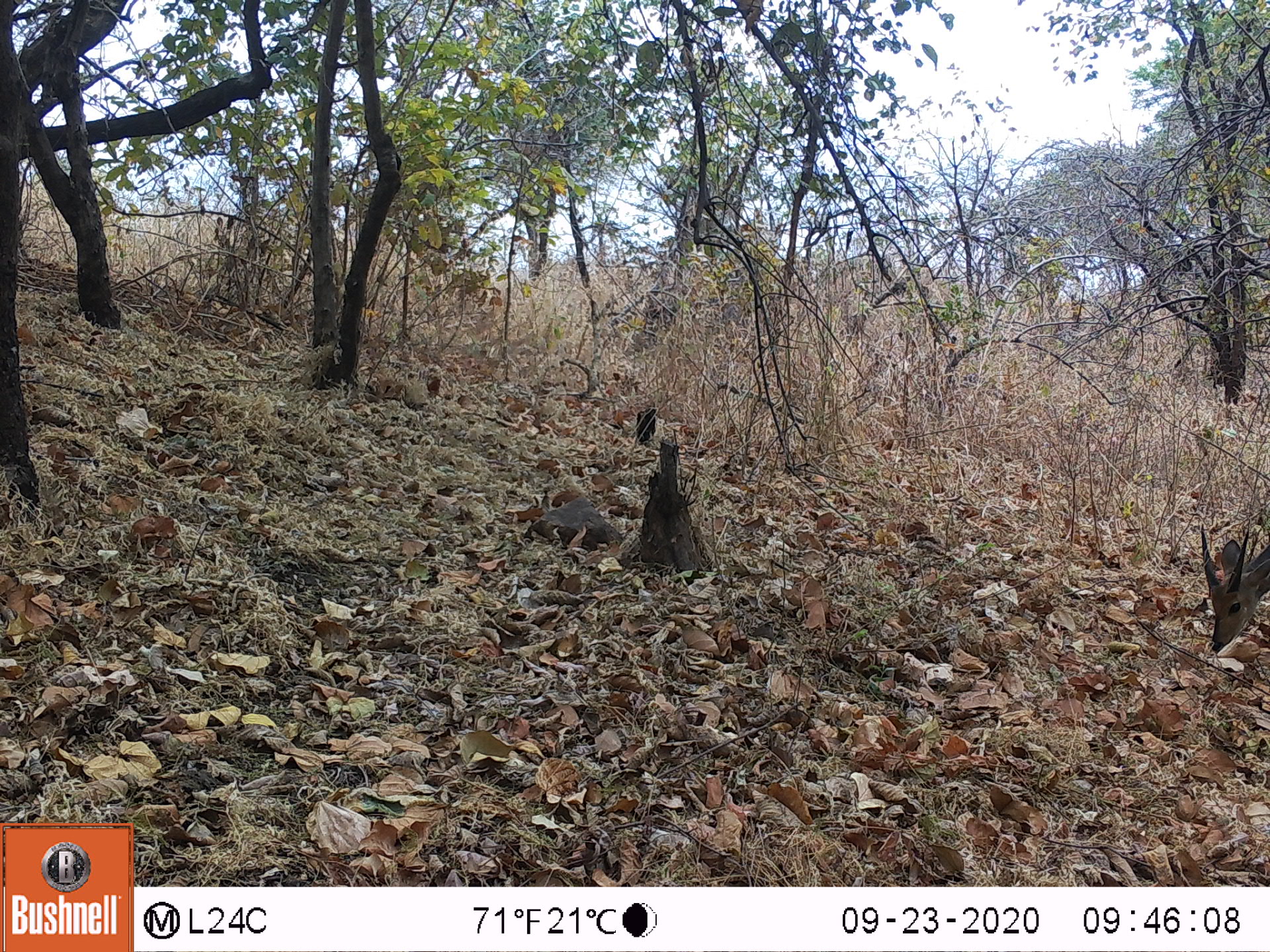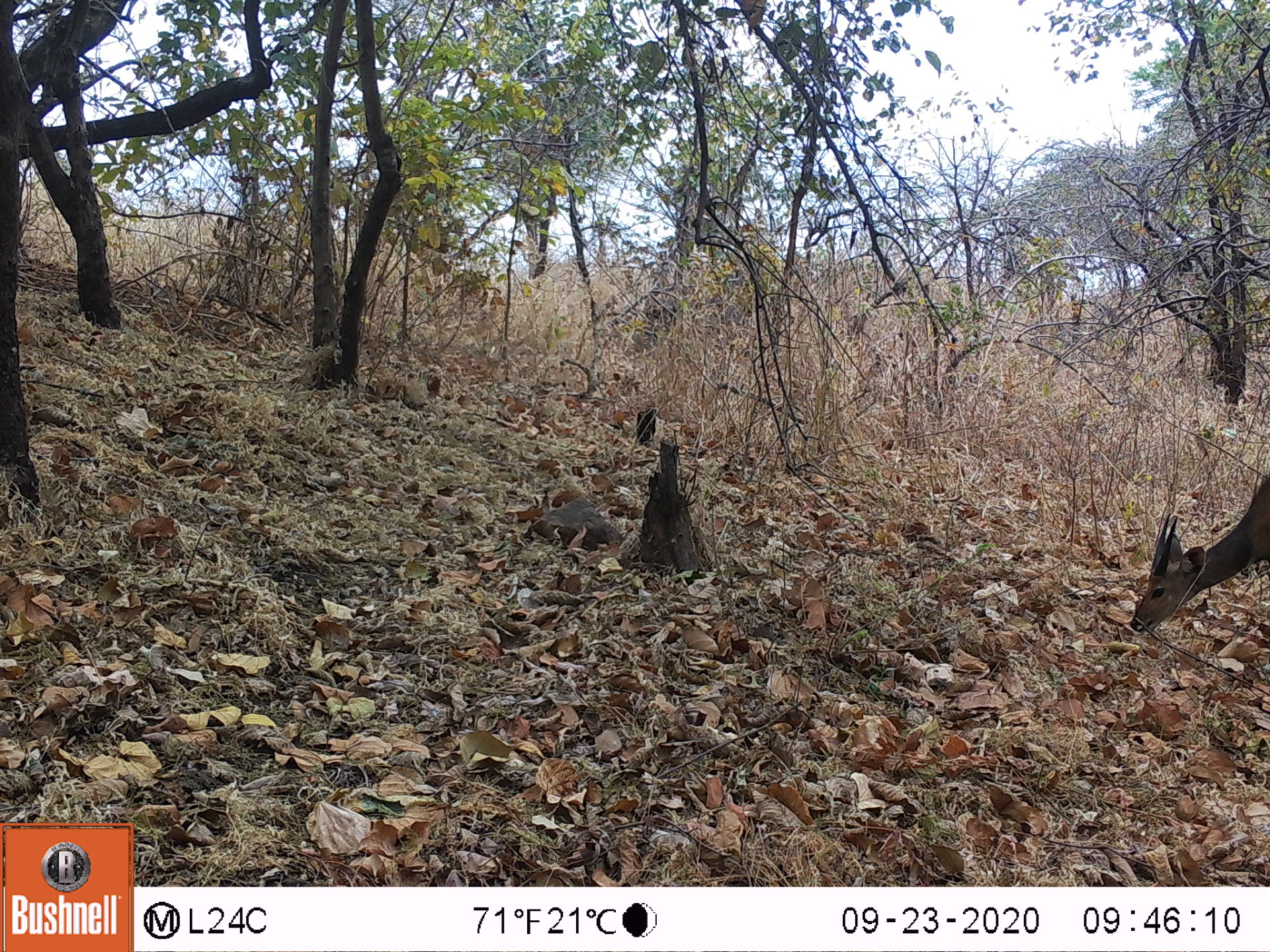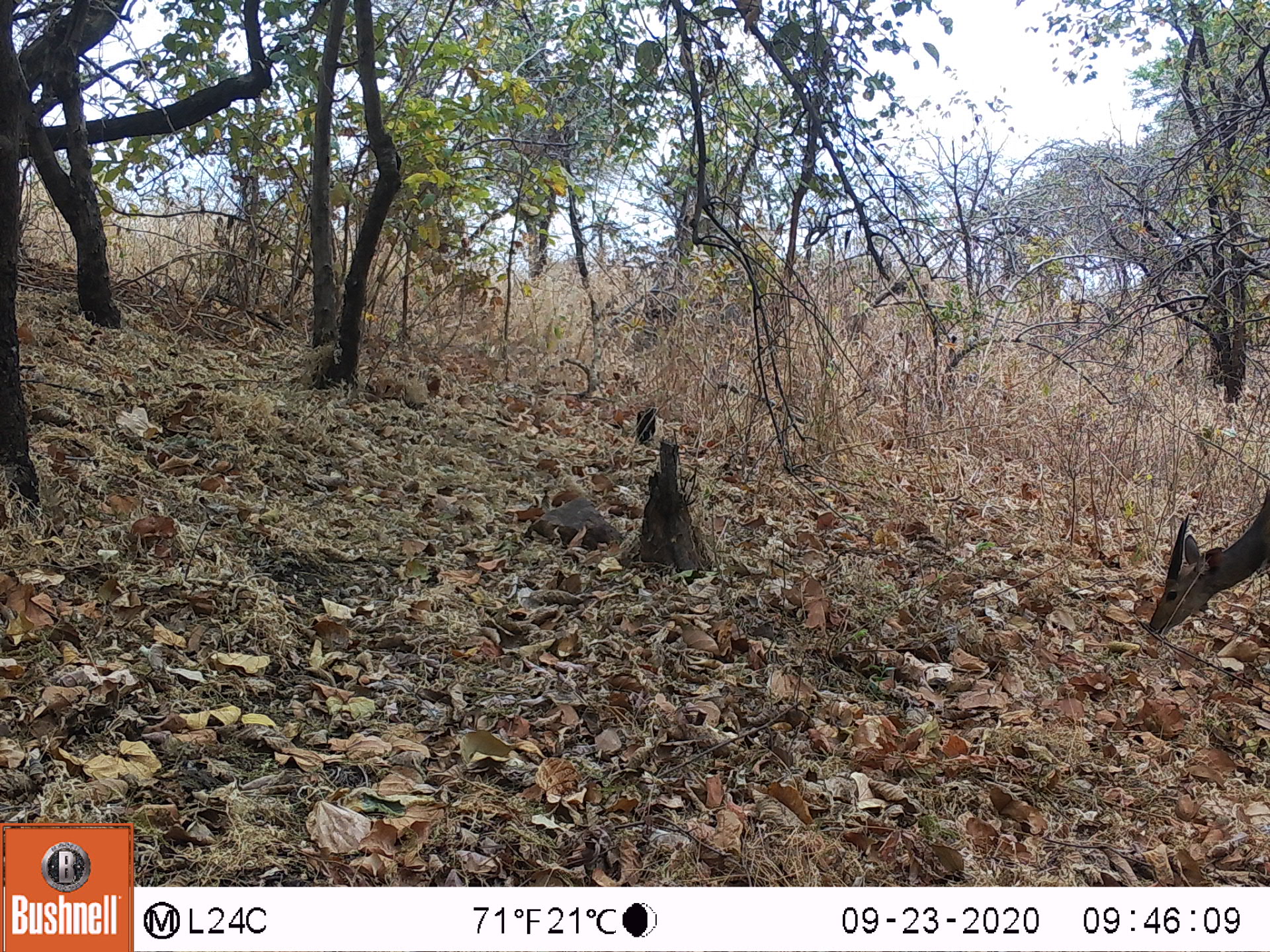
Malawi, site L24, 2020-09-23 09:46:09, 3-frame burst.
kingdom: Animalia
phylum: Chordata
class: Mammalia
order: Artiodactyla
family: Bovidae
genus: Tragelaphus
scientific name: Tragelaphus sylvaticus sylvaticus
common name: cape bushbuck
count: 1